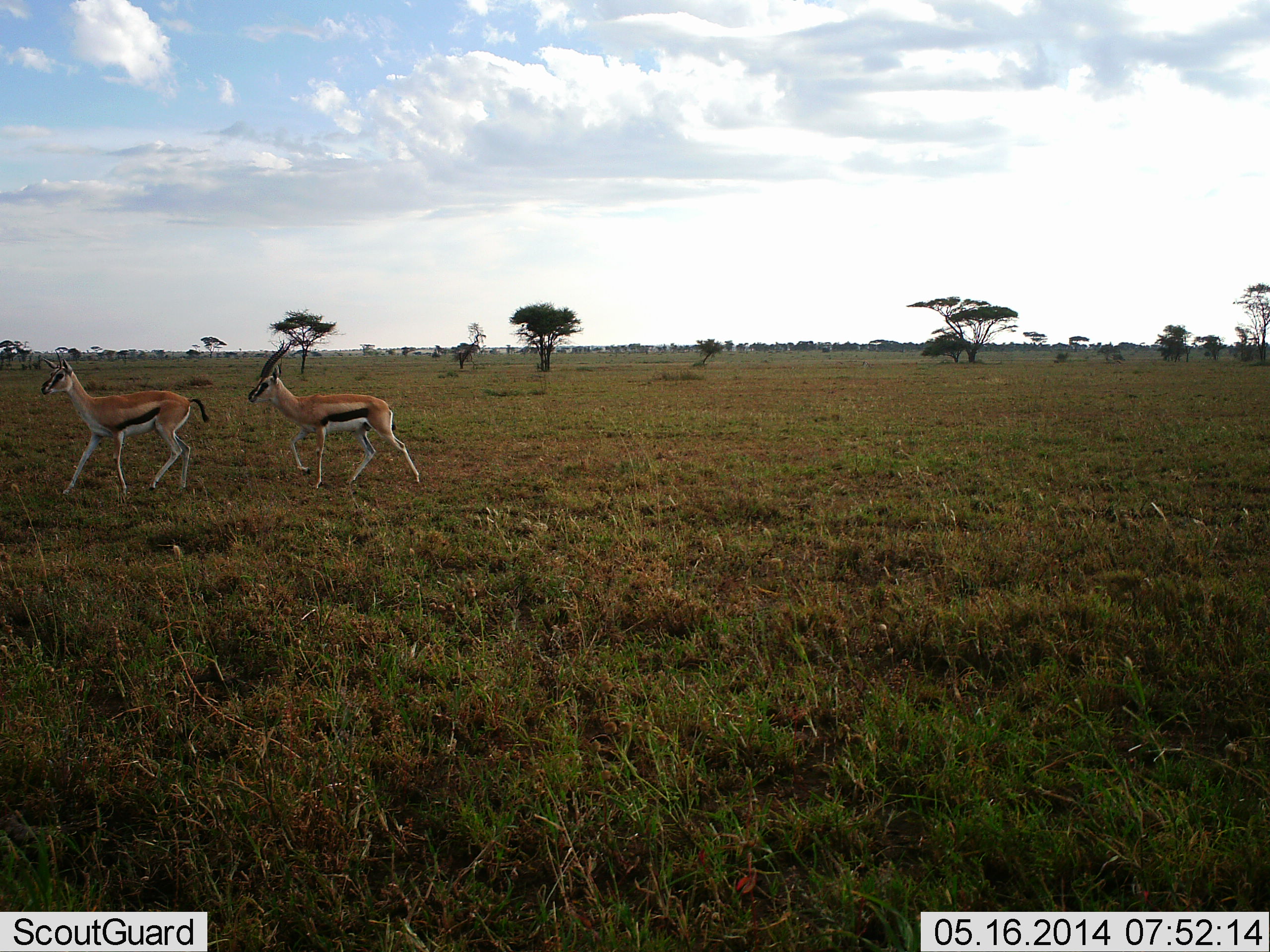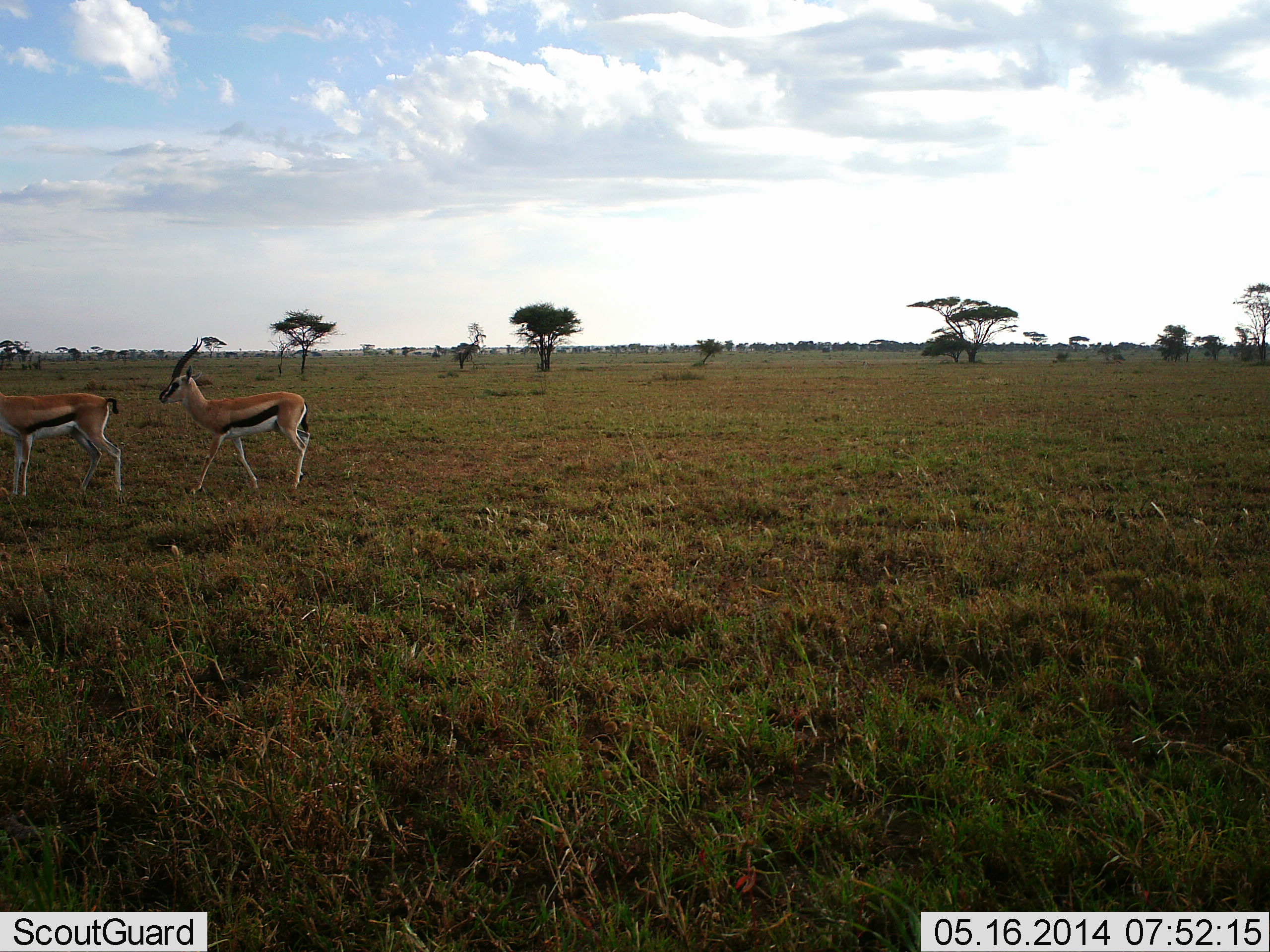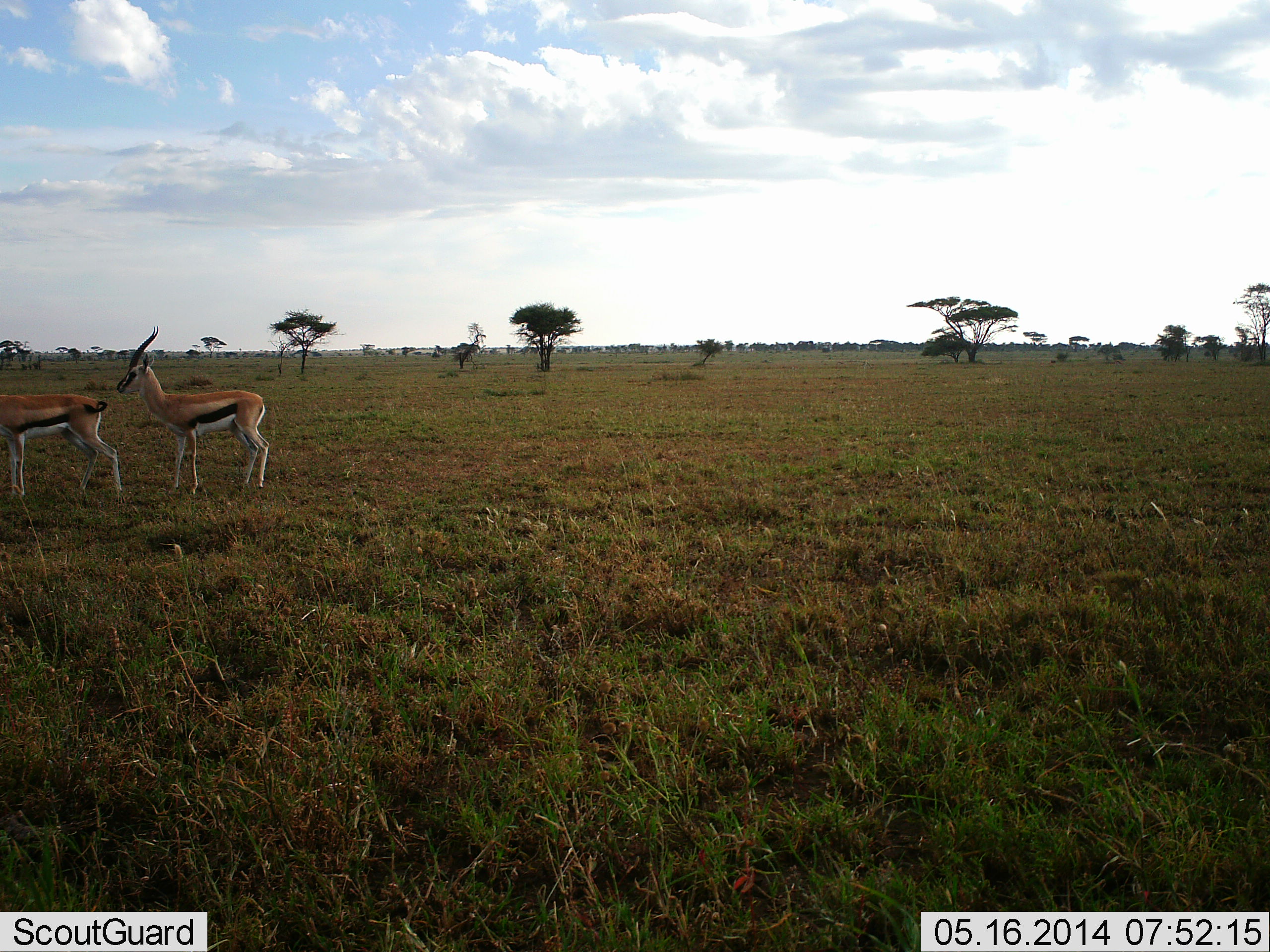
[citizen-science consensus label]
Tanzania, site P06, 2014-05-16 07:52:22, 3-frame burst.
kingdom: Animalia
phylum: Chordata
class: Mammalia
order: Artiodactyla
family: Bovidae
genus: Eudorcas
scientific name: Eudorcas thomsonii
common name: thomson's gazelle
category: gazellethomsons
Gazellethomsons (thomson's gazelle) (Eudorcas thomsonii), count 2. Behavior (volunteer vote fractions): standing 0%, resting 0%, moving 100%, interacting 20%. Young present (vote fraction): 0%. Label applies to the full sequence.